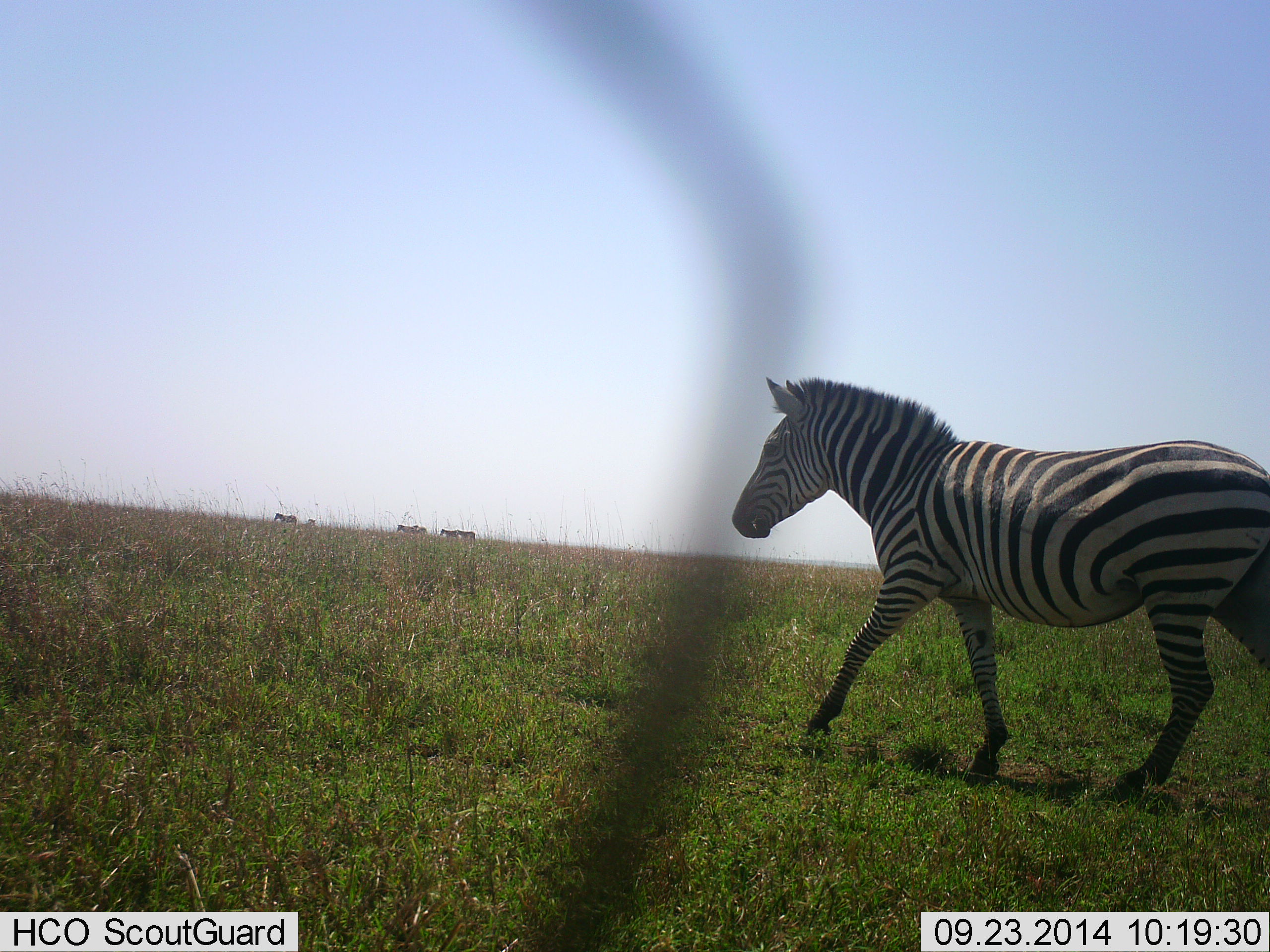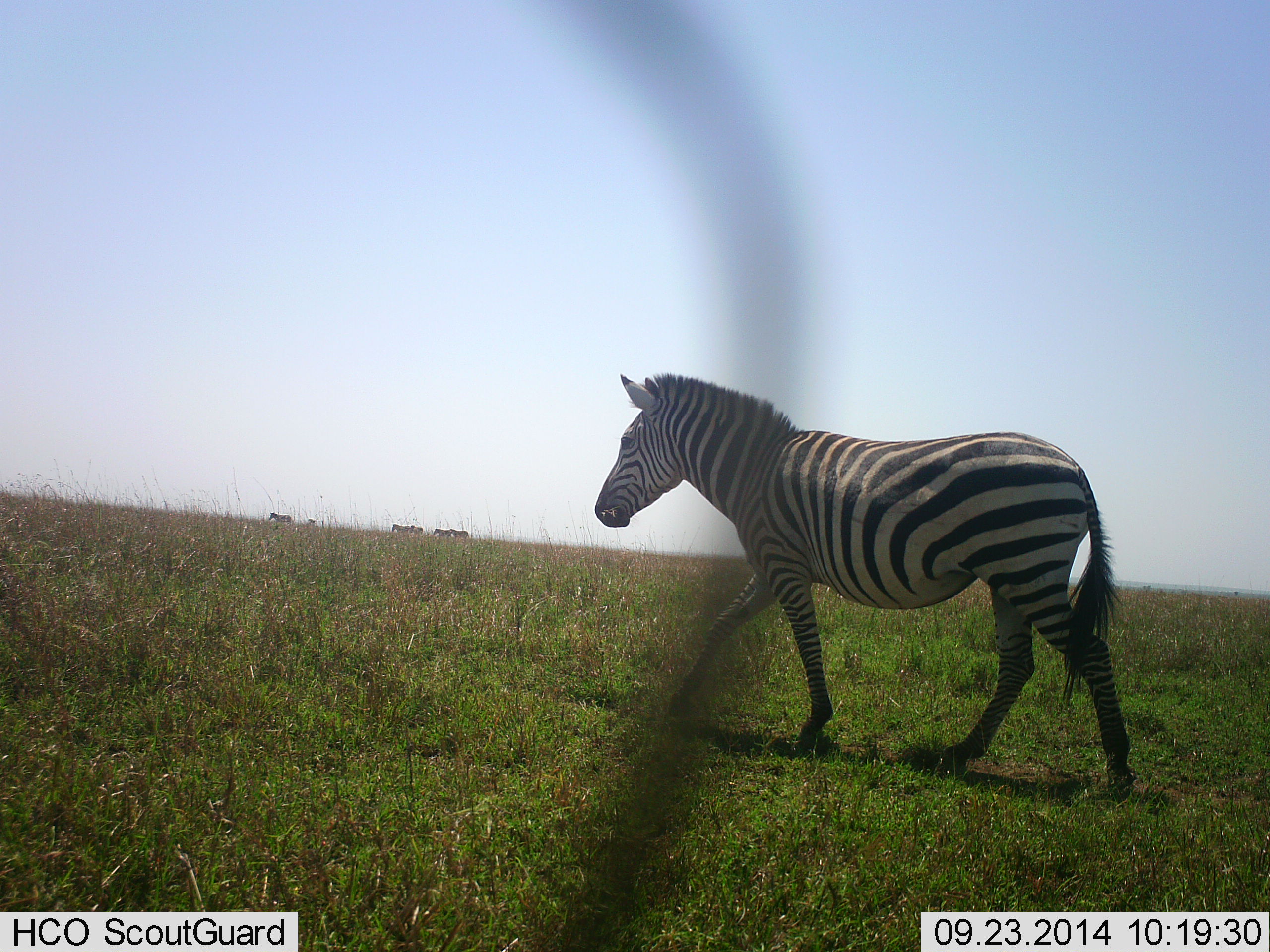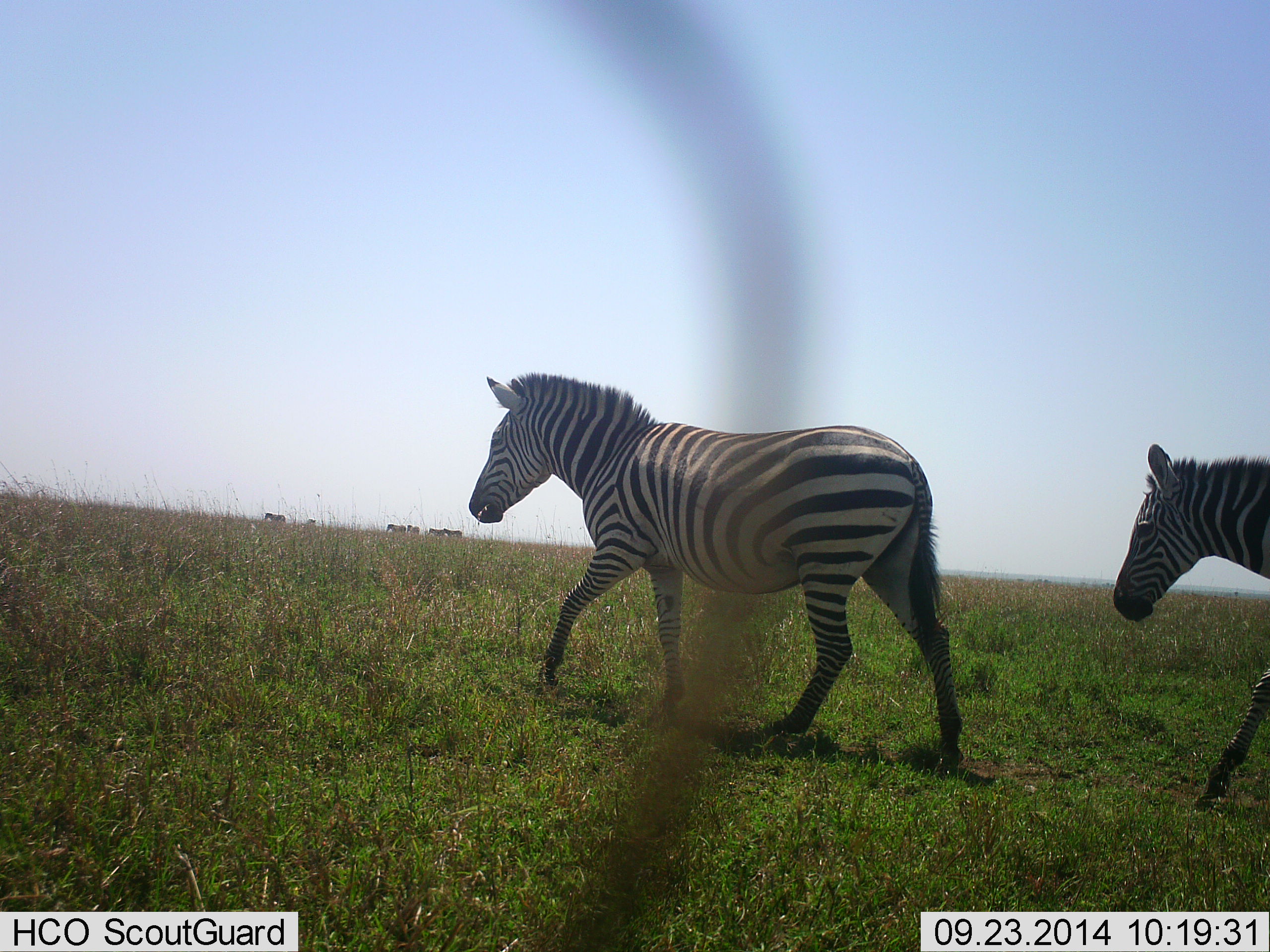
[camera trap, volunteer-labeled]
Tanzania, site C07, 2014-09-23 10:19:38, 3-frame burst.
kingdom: Animalia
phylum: Chordata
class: Mammalia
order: Perissodactyla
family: Equidae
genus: Equus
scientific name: Equus quagga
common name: plains zebra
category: zebra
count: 5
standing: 20%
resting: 0%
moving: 100%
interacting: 0%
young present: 0%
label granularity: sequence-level